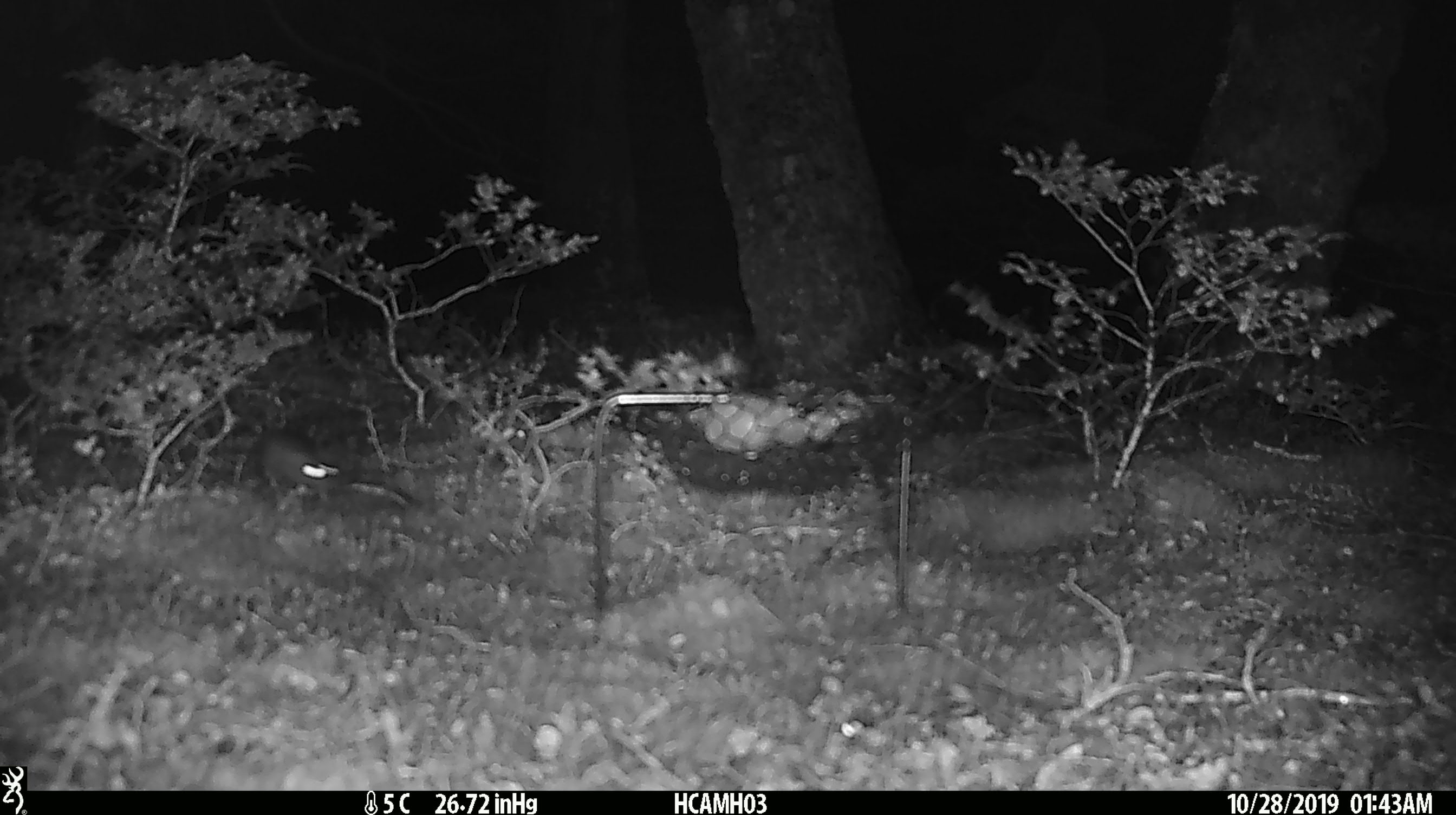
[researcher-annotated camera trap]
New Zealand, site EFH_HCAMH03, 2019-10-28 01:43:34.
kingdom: Animalia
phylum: Chordata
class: Mammalia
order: Rodentia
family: Muridae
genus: Mus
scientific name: Mus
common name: mouse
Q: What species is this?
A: Mouse (Mus).